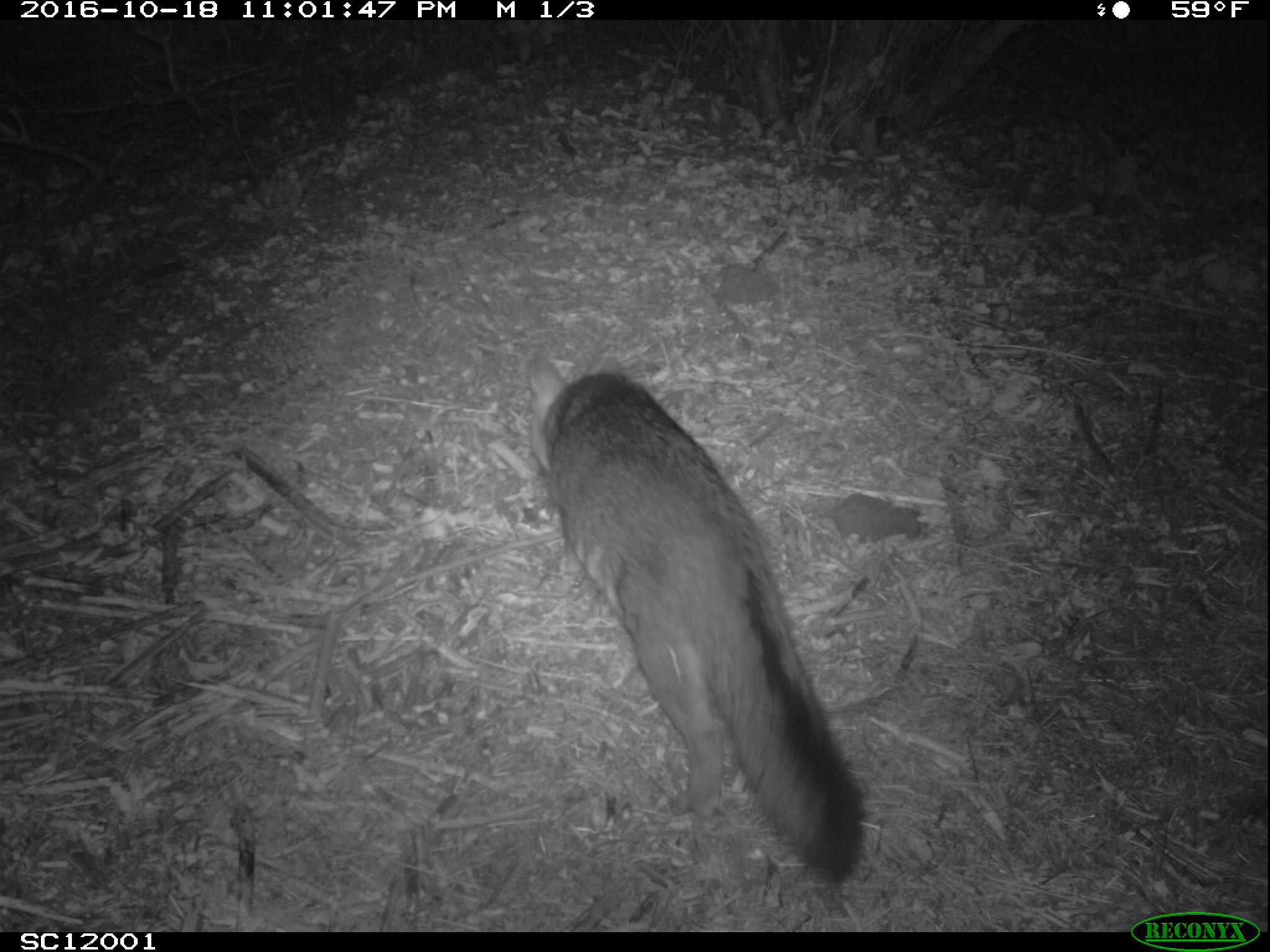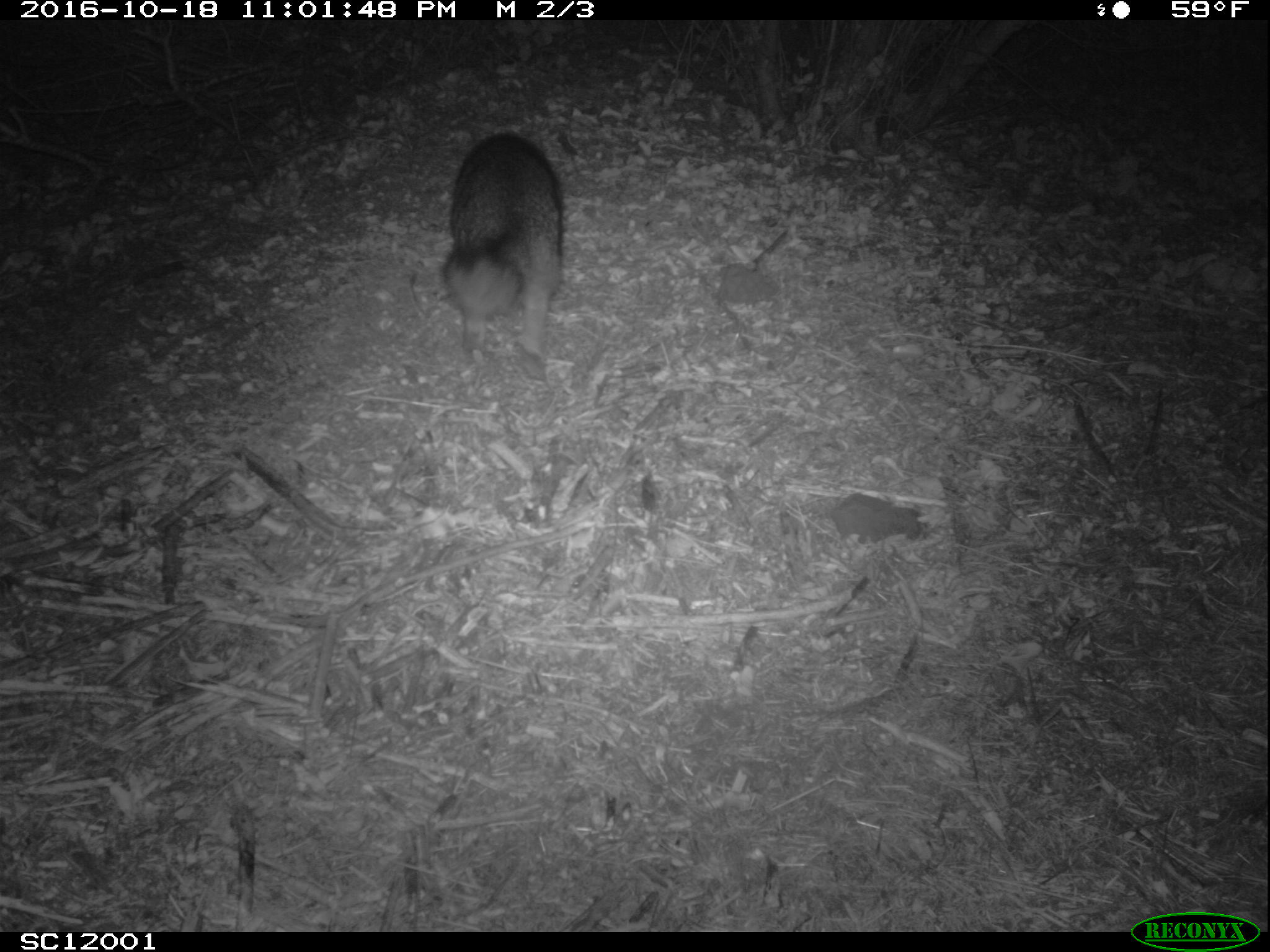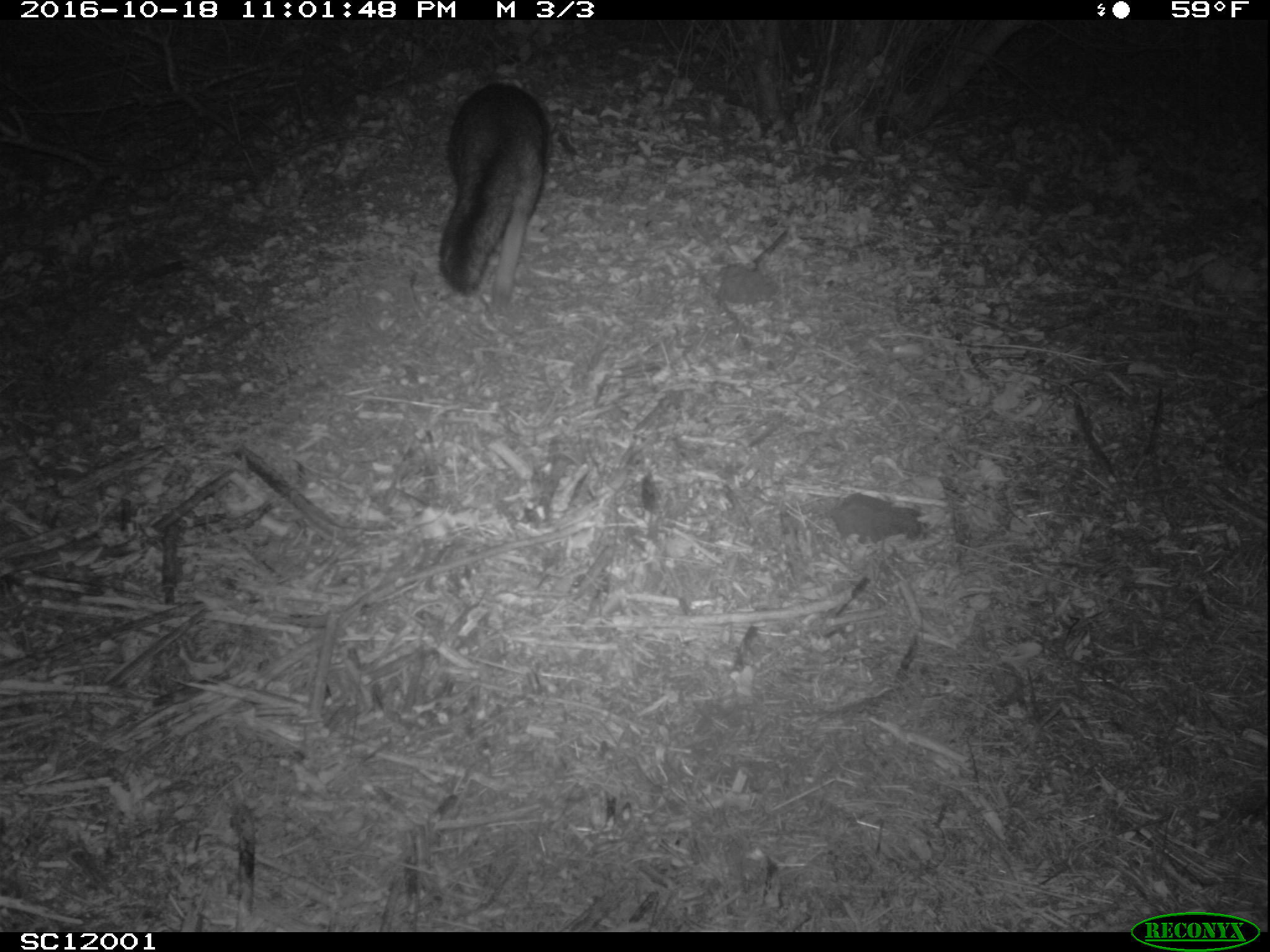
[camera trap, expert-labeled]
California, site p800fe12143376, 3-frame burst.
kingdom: Animalia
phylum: Chordata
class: Mammalia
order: Carnivora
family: Canidae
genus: Urocyon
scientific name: Urocyon littoralis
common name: island fox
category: fox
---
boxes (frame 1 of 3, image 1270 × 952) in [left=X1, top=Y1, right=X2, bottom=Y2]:
fox: [left=526, top=345, right=866, bottom=886]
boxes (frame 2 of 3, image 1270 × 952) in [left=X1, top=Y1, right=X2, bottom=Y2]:
fox: [left=445, top=131, right=566, bottom=378]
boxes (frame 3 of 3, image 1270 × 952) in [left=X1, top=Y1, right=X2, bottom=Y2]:
fox: [left=438, top=81, right=549, bottom=305]